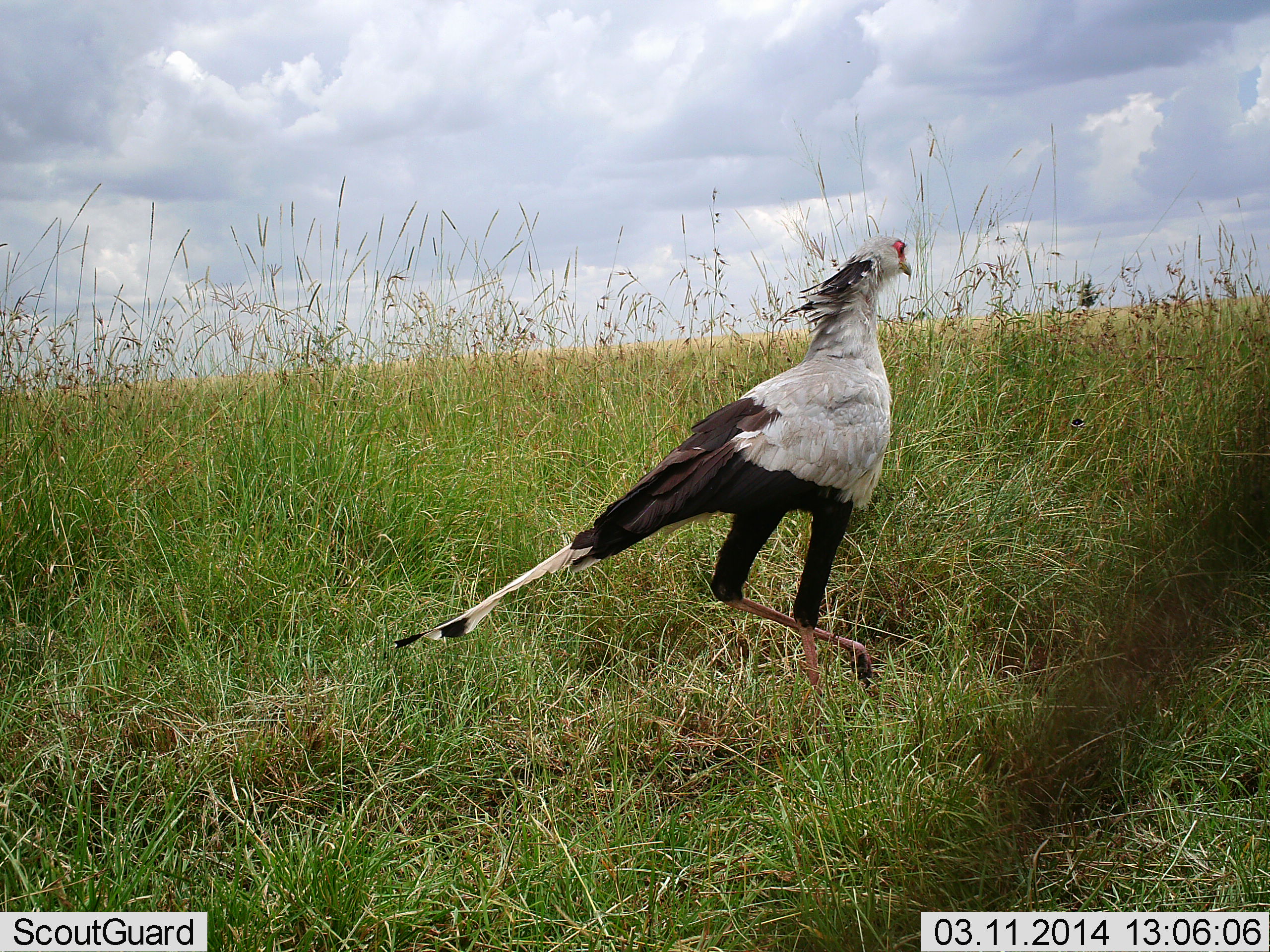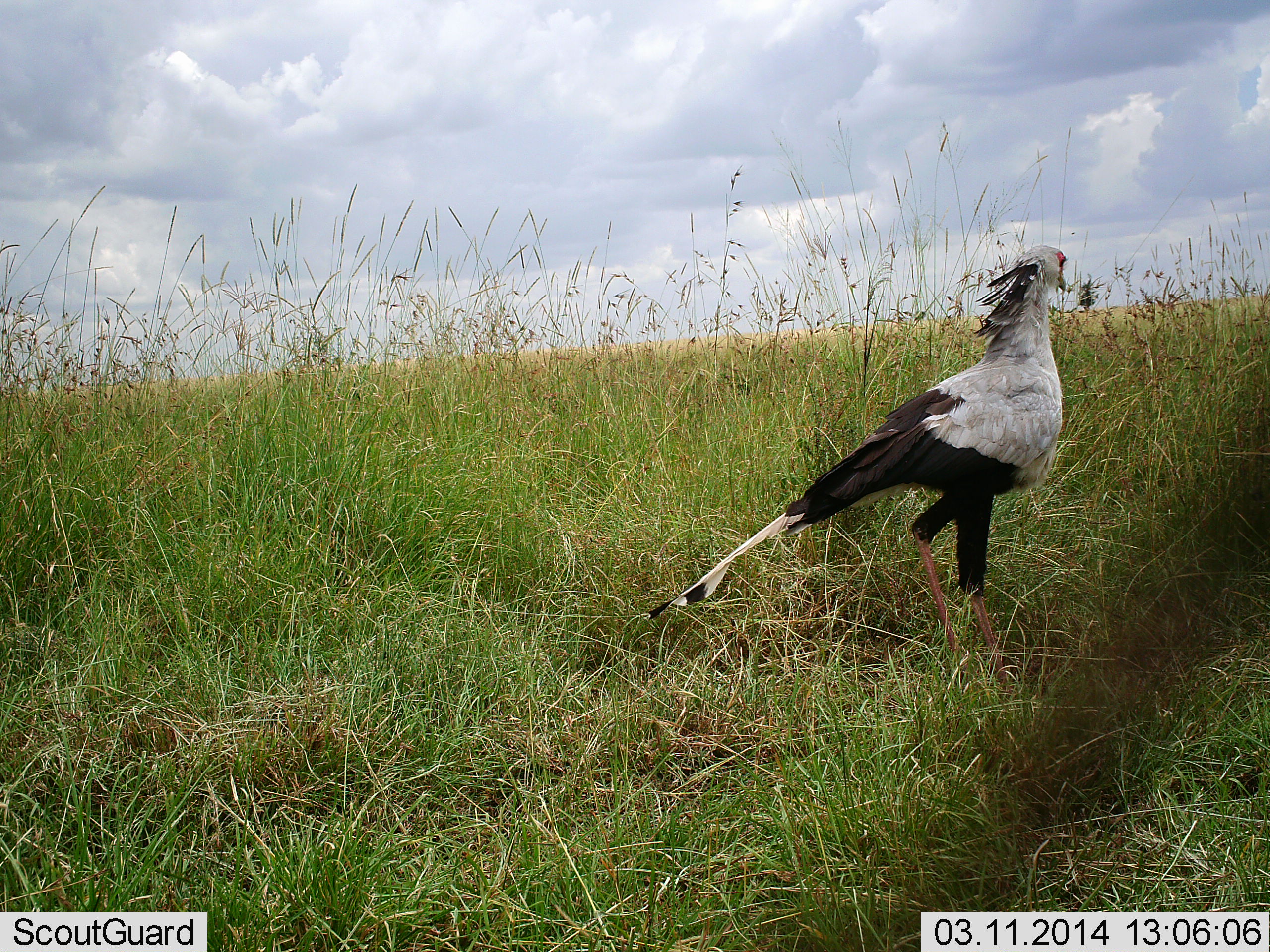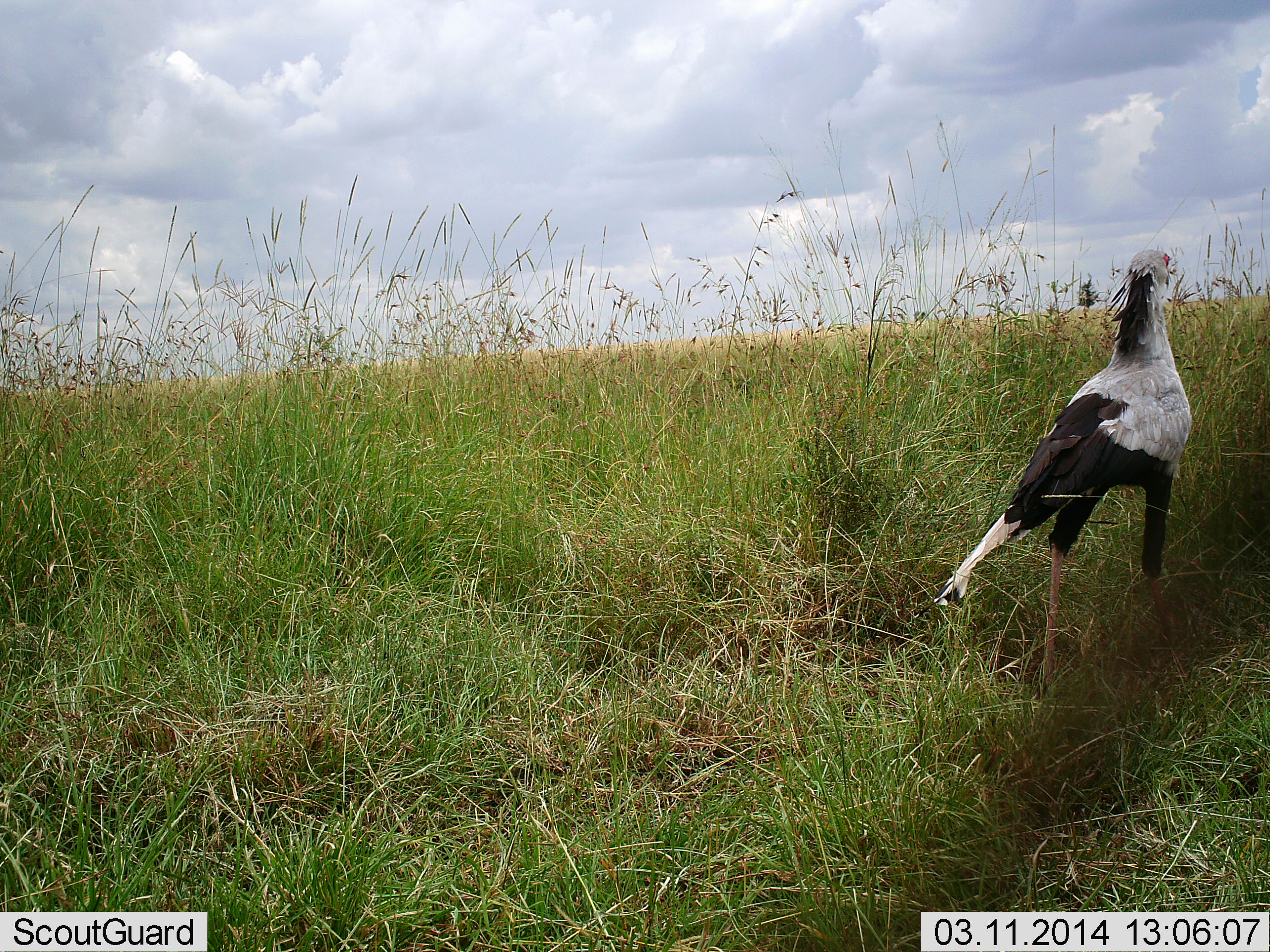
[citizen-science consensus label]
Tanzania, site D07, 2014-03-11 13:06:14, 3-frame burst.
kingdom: Animalia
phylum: Chordata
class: Aves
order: Accipitriformes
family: Sagittariidae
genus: Sagittarius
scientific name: Sagittarius serpentarius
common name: secretary bird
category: secretarybird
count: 1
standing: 8%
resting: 0%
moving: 92%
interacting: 0%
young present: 0%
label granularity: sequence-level